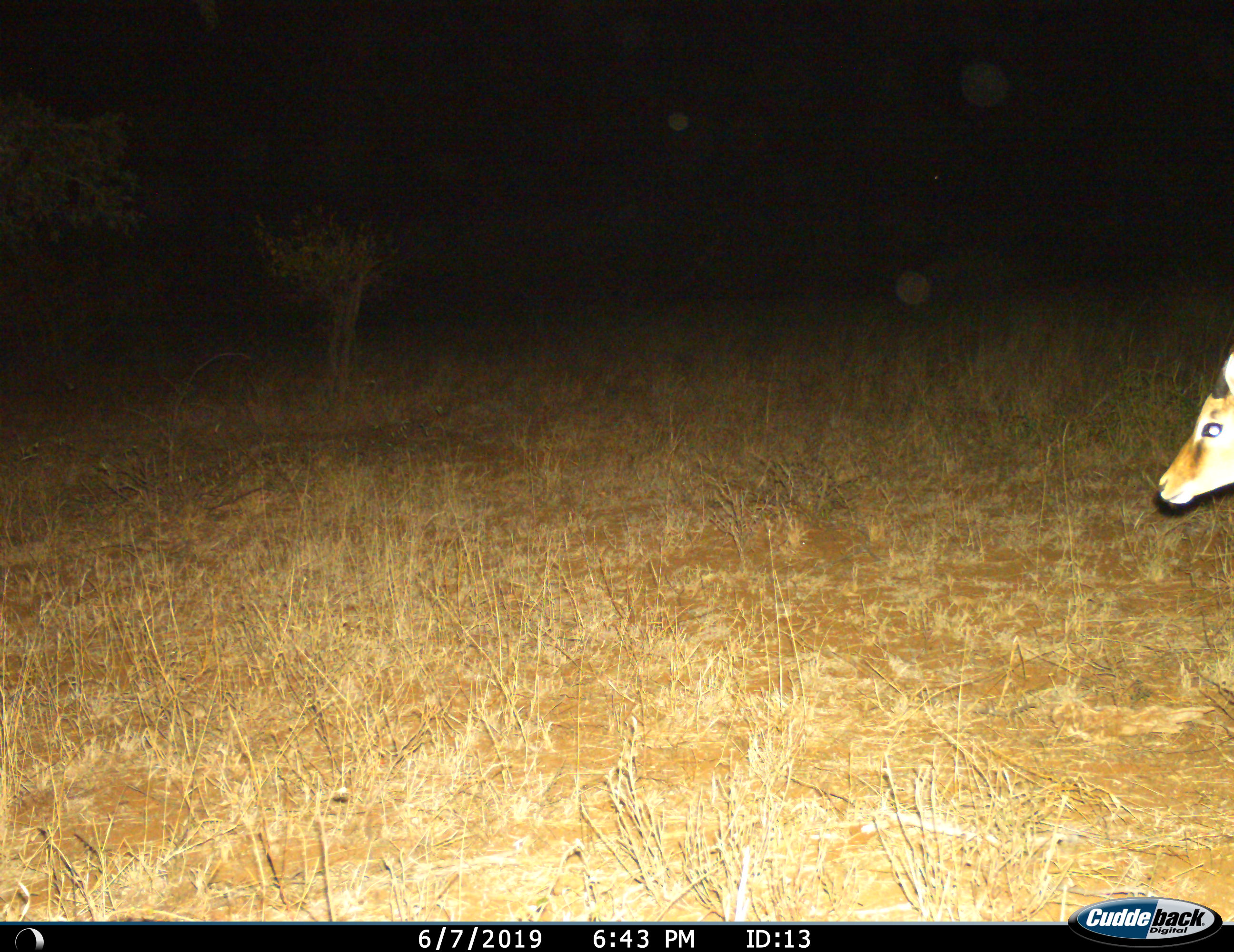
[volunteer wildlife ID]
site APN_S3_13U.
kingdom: Animalia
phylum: Chordata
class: Mammalia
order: Artiodactyla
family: Bovidae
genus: Aepyceros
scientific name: Aepyceros melampus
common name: impala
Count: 1.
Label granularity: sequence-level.